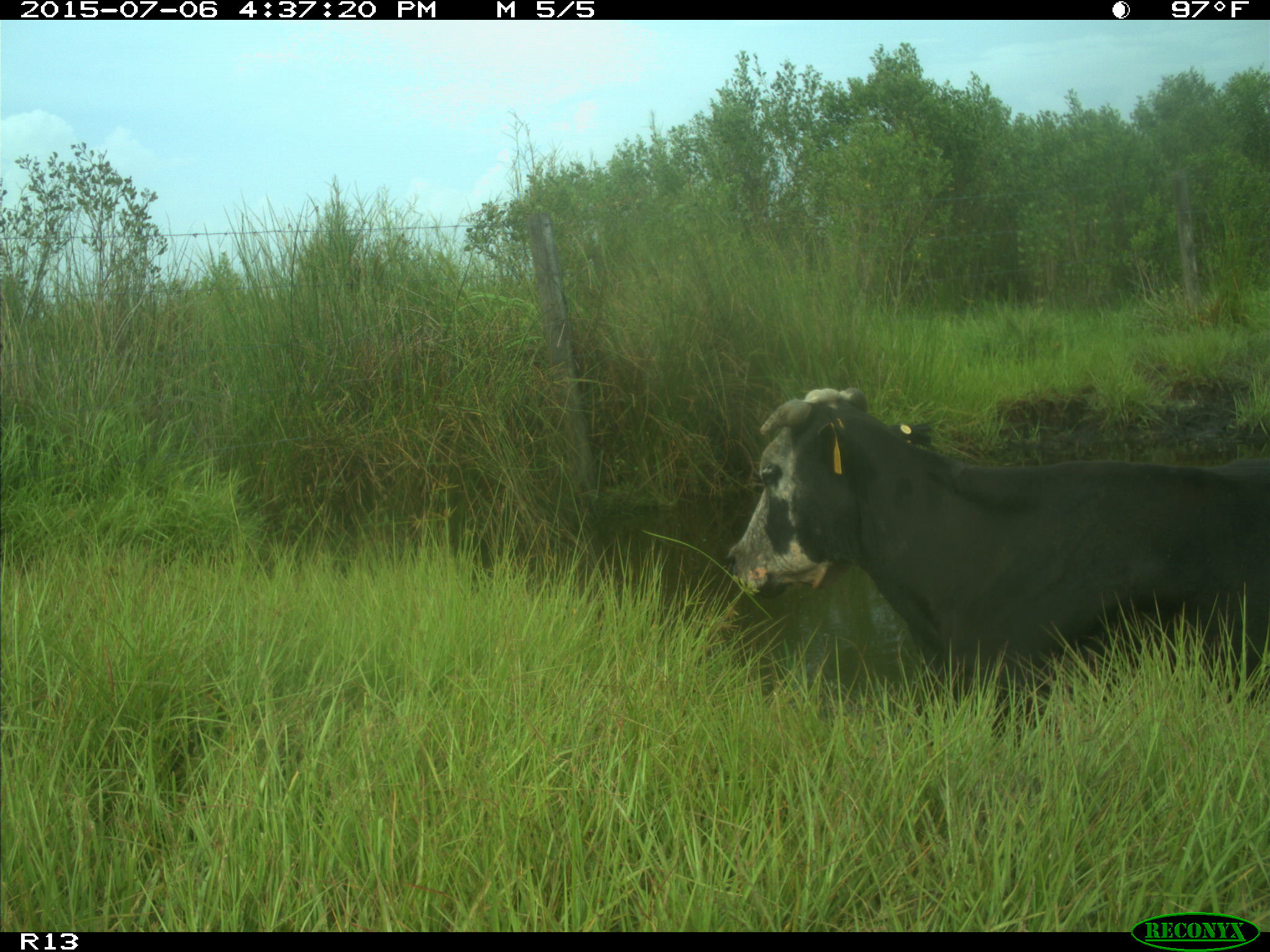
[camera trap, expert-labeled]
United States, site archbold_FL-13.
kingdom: Animalia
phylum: Chordata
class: Mammalia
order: Artiodactyla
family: Bovidae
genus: Bos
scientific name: Bos taurus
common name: domestic cow